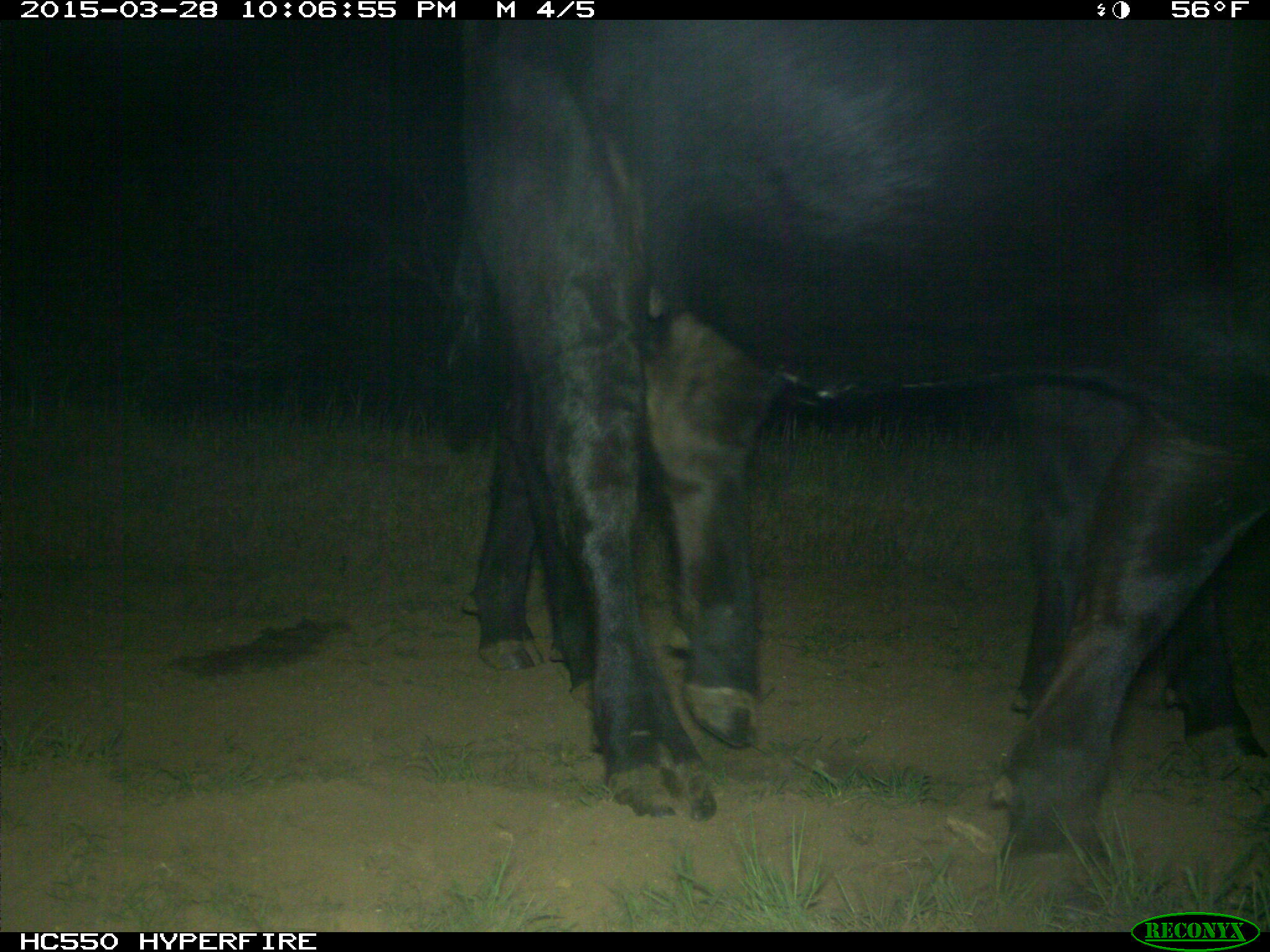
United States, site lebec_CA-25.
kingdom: Animalia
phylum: Chordata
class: Mammalia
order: Artiodactyla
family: Bovidae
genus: Bos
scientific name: Bos taurus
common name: domestic cow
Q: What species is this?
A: Bos taurus (domestic cow).